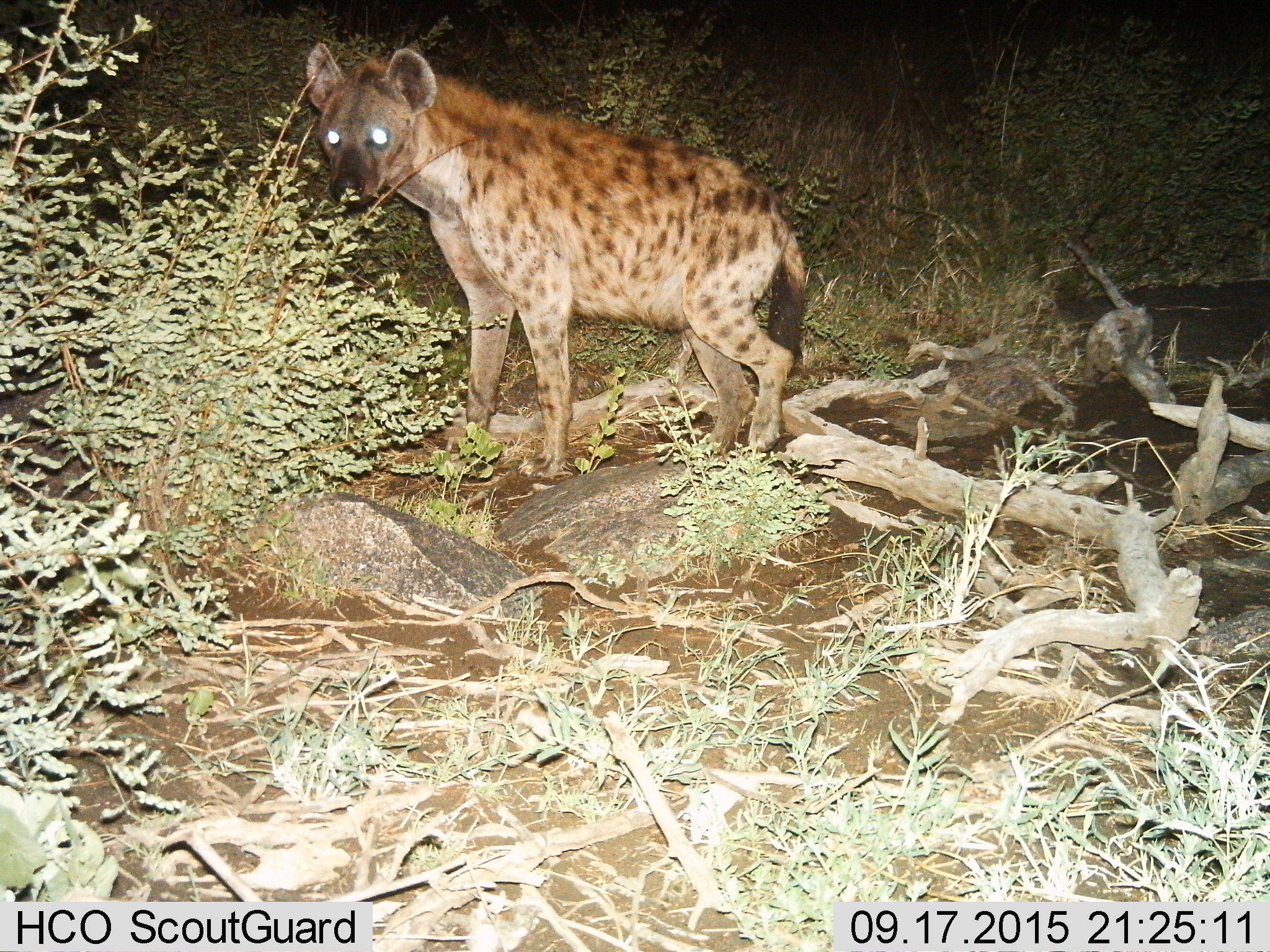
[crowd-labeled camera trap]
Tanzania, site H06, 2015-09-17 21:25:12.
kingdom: Animalia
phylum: Chordata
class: Mammalia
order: Carnivora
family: Hyaenidae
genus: Crocuta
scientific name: Crocuta crocuta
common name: spotted hyena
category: hyenaspotted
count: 1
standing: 100%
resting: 0%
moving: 0%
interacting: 0%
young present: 0%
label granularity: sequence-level